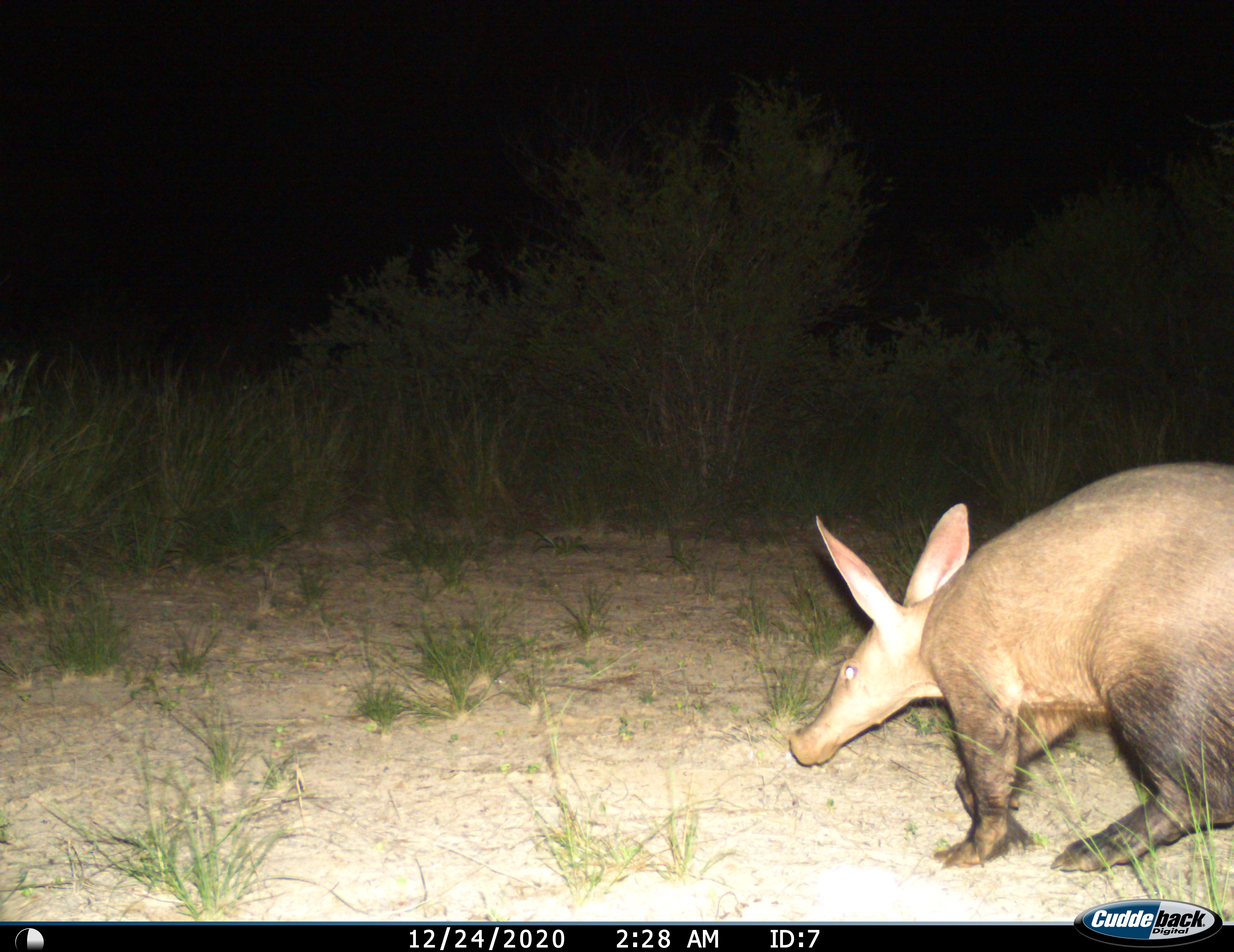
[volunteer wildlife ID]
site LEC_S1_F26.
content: unidentified animal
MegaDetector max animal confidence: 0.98